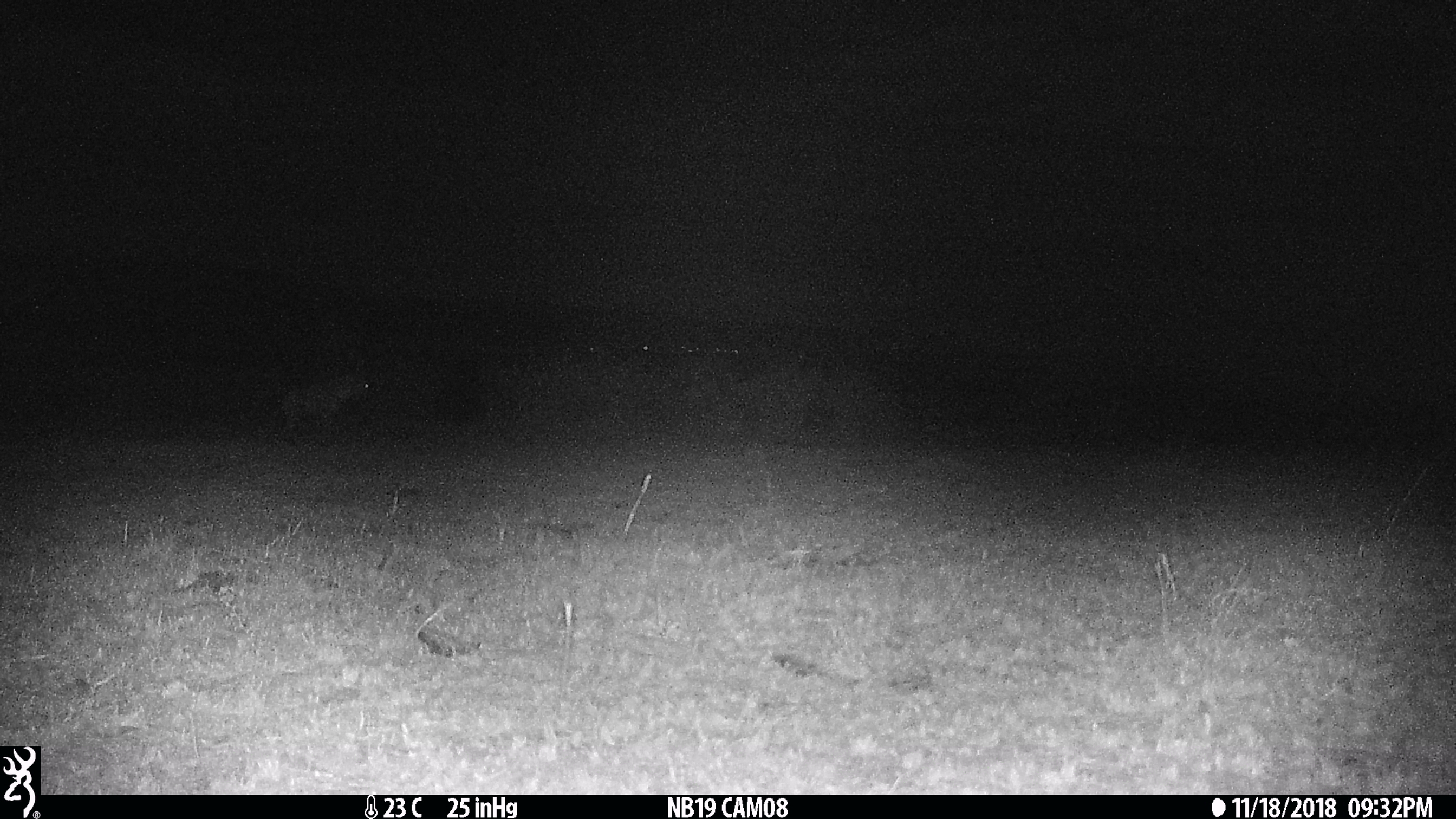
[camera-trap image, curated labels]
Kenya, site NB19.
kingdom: Animalia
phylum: Chordata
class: Mammalia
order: Carnivora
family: Hyaenidae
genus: Crocuta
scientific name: Crocuta crocuta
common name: spotted hyena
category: hyena spotted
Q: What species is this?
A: Hyena spotted (spotted hyena) (Crocuta crocuta).